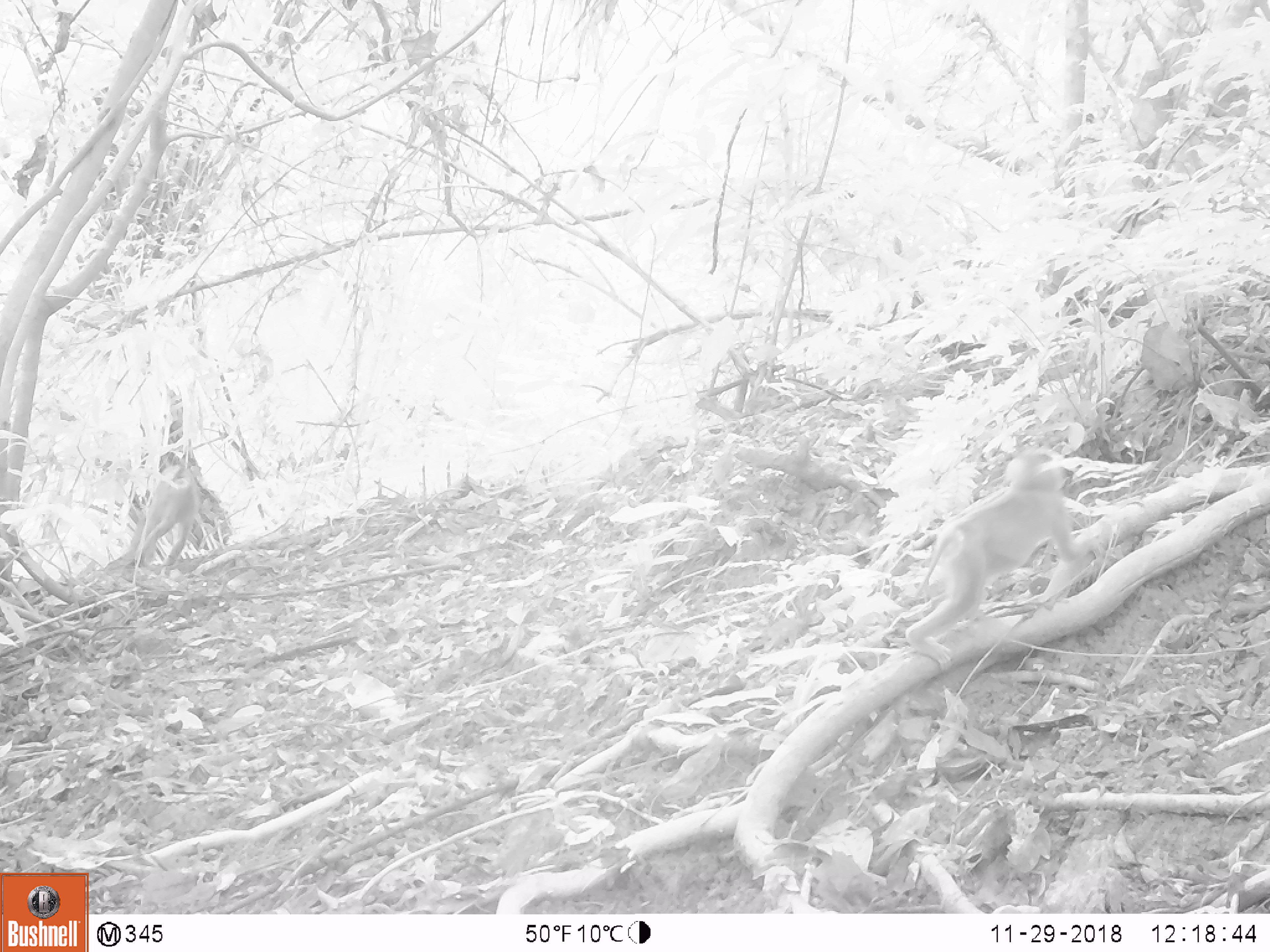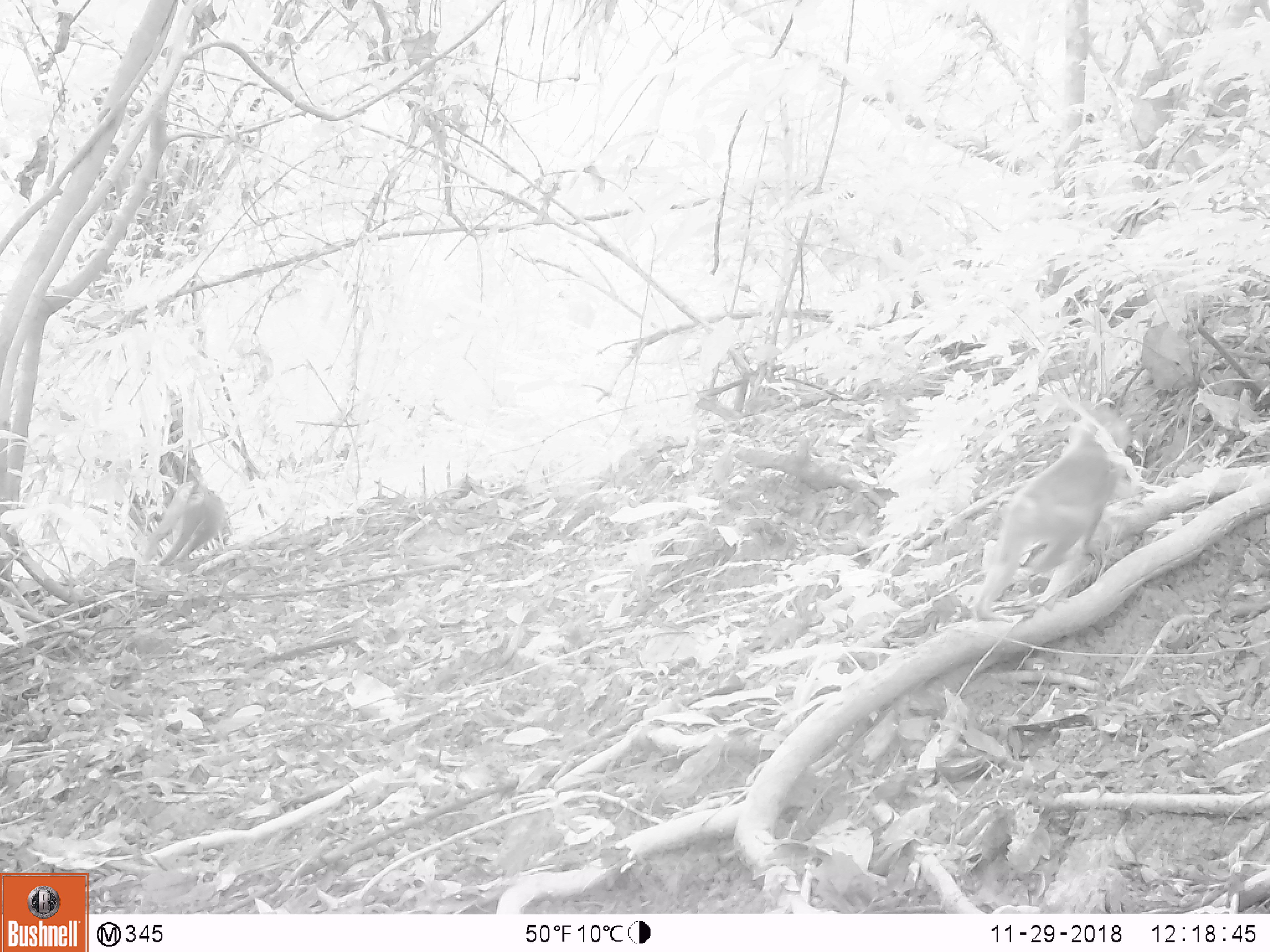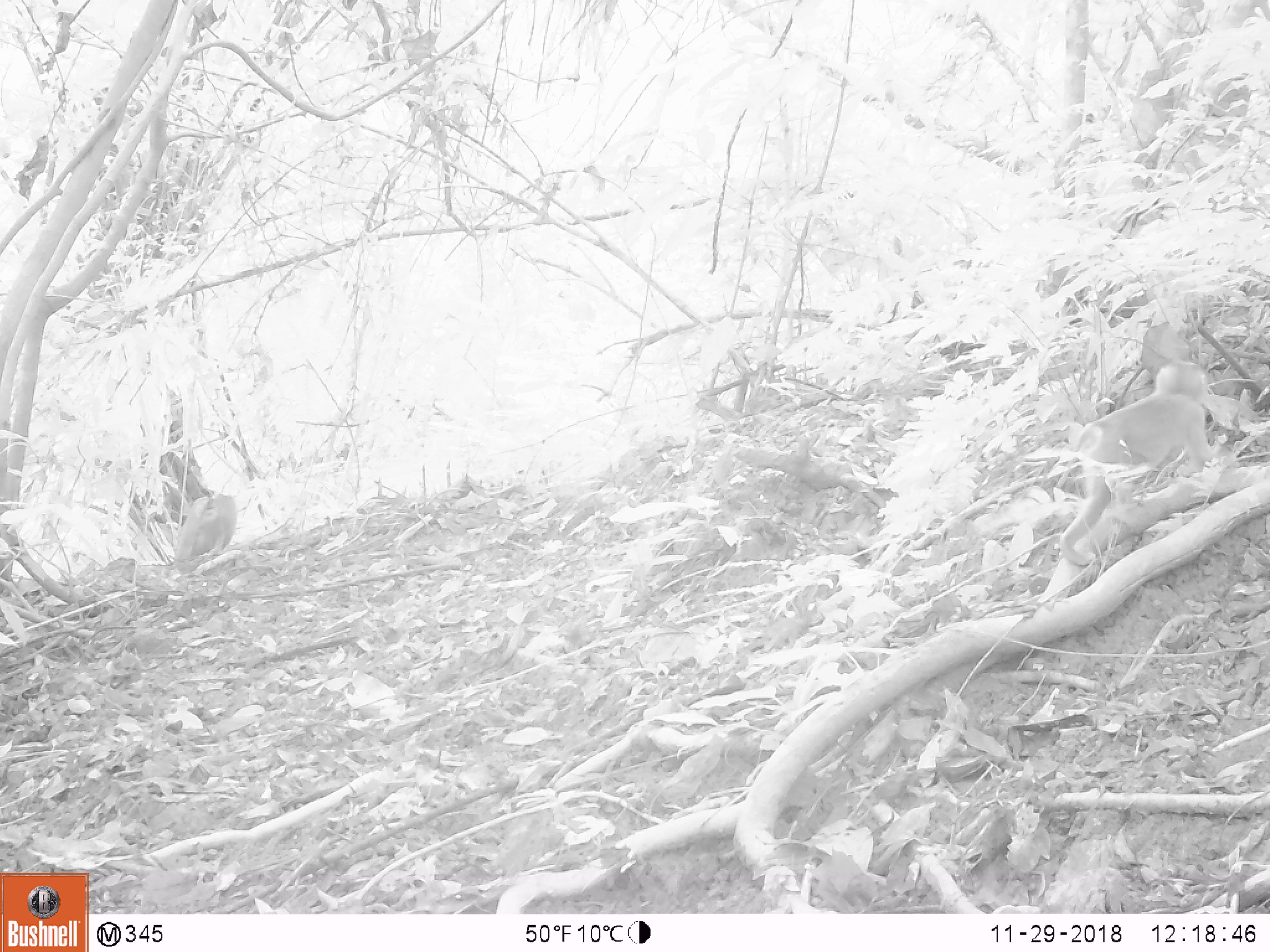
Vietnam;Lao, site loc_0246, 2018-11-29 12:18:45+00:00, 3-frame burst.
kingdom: Animalia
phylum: Chordata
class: Mammalia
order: Primates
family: Cercopithecidae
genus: Macaca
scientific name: Macaca nemestrina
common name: pig-tailed macaque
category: pig tailed macaque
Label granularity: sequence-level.